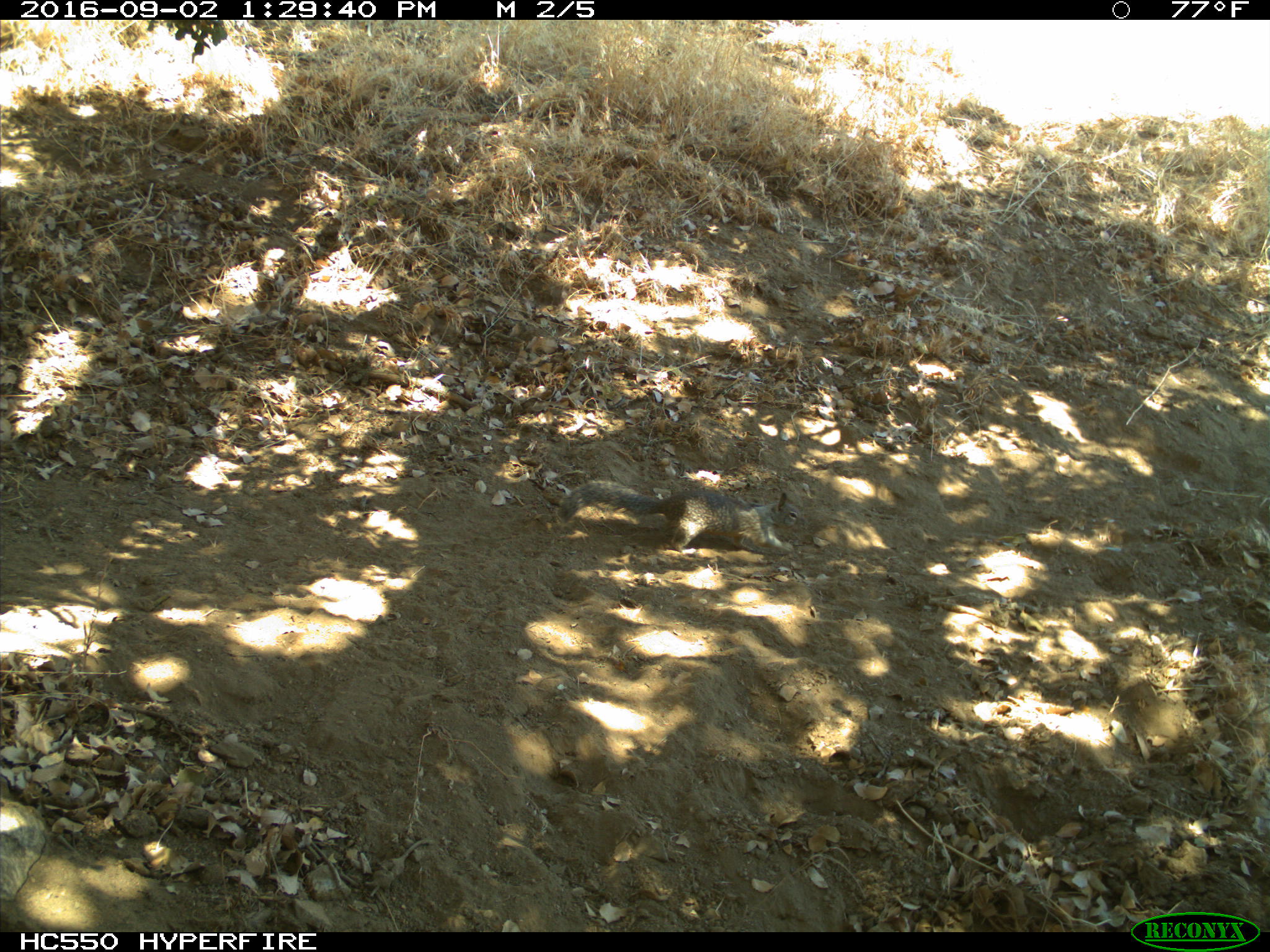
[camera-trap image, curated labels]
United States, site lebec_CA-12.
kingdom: Animalia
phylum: Chordata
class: Mammalia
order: Rodentia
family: Sciuridae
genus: Otospermophilus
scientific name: Otospermophilus beecheyi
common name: california ground squirrel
Otospermophilus beecheyi (california ground squirrel).